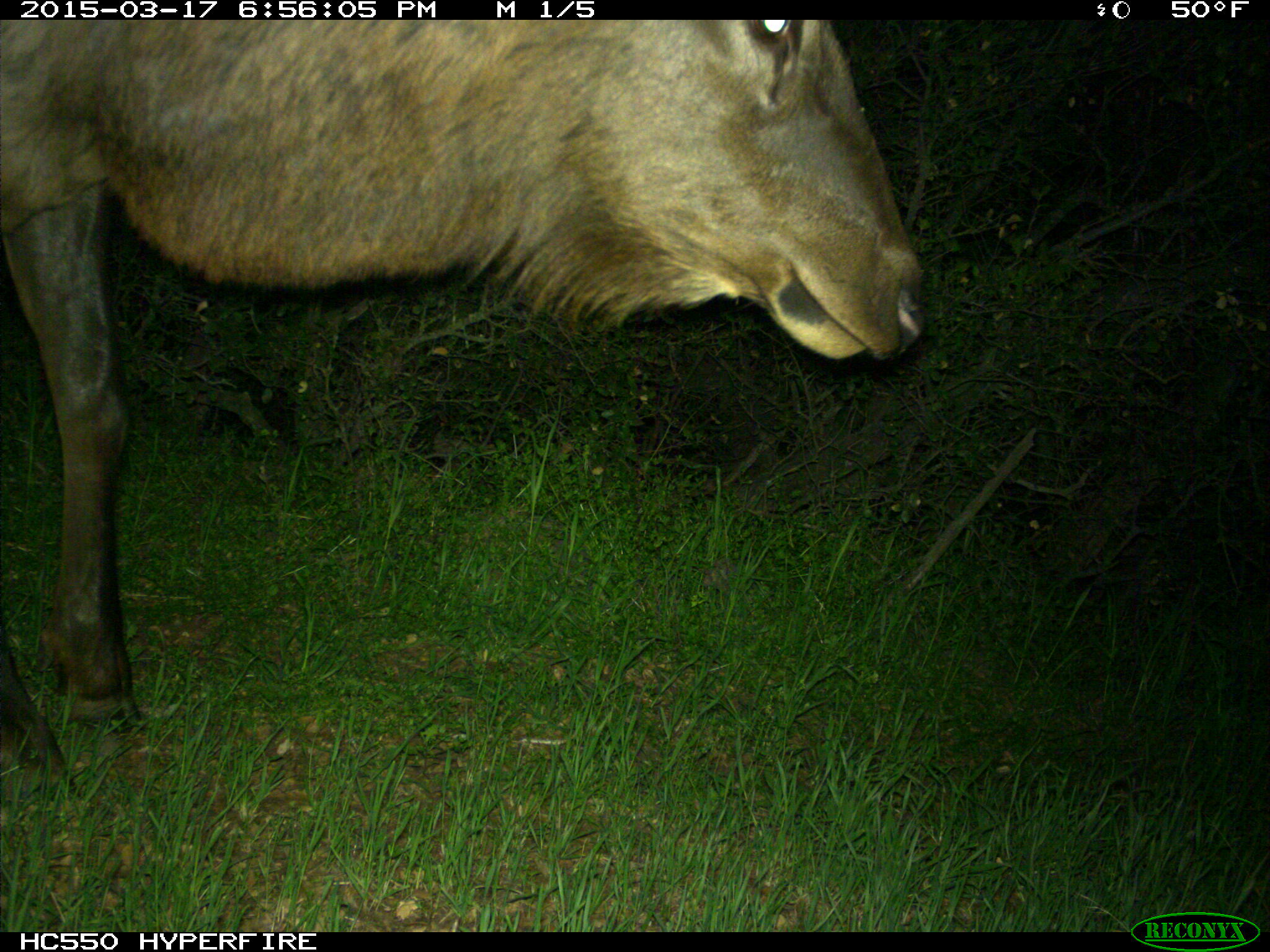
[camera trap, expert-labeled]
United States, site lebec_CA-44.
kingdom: Animalia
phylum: Chordata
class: Mammalia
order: Artiodactyla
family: Cervidae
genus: Cervus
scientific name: Cervus canadensis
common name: elk